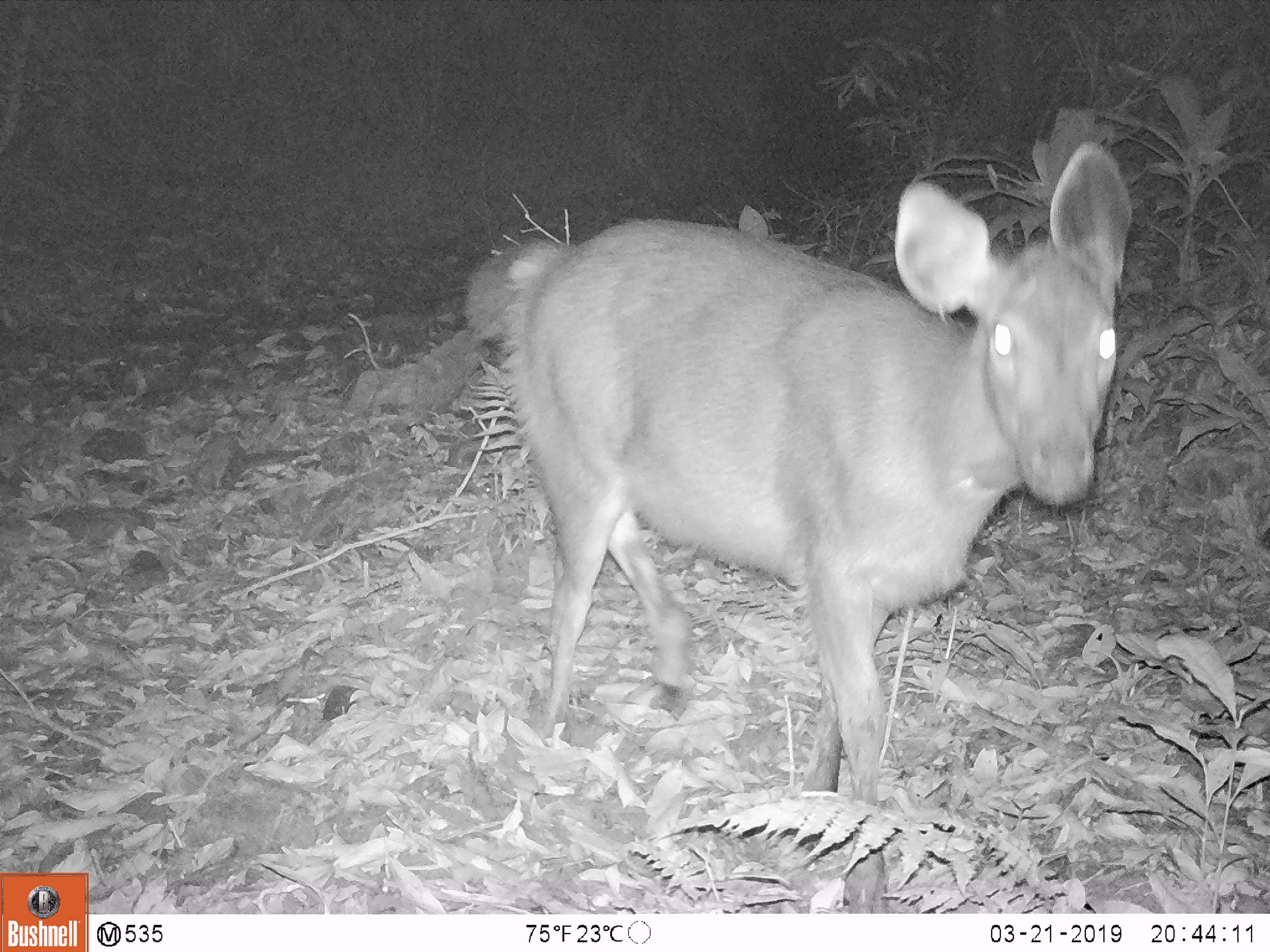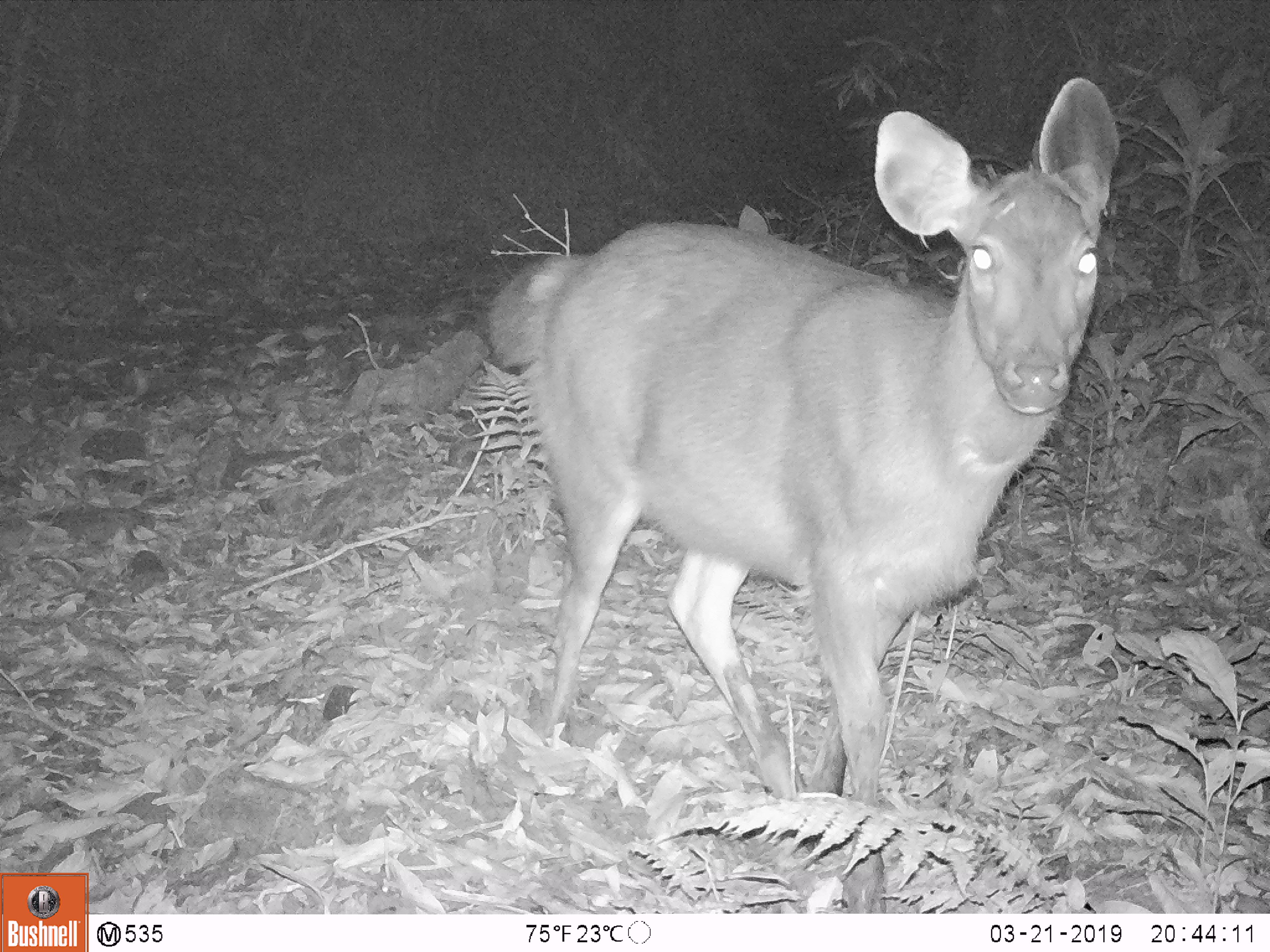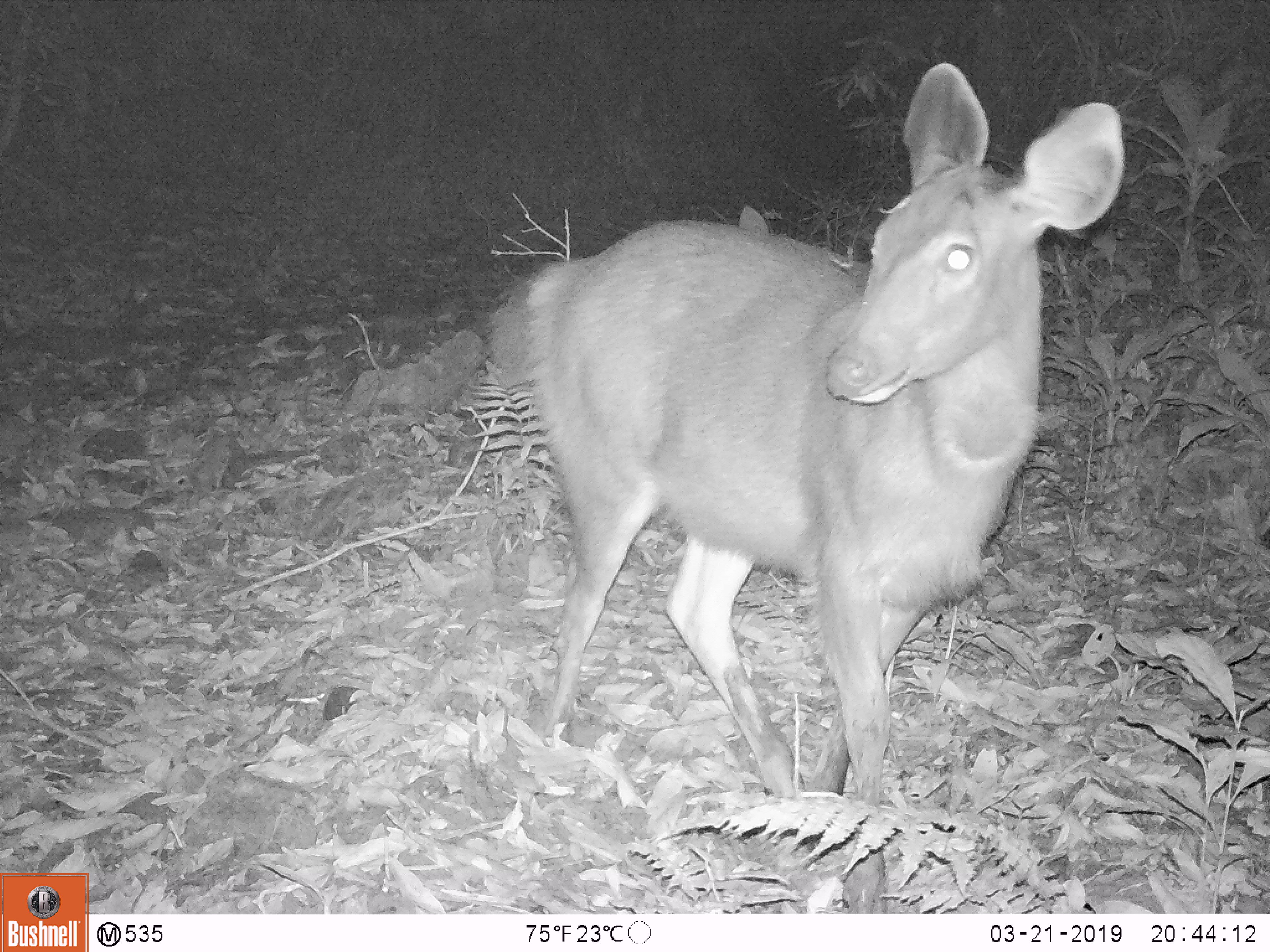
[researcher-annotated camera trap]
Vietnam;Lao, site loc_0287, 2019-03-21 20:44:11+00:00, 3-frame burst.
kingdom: Animalia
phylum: Chordata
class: Mammalia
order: Artiodactyla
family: Cervidae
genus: Rusa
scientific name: Rusa unicolor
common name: sambar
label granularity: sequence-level